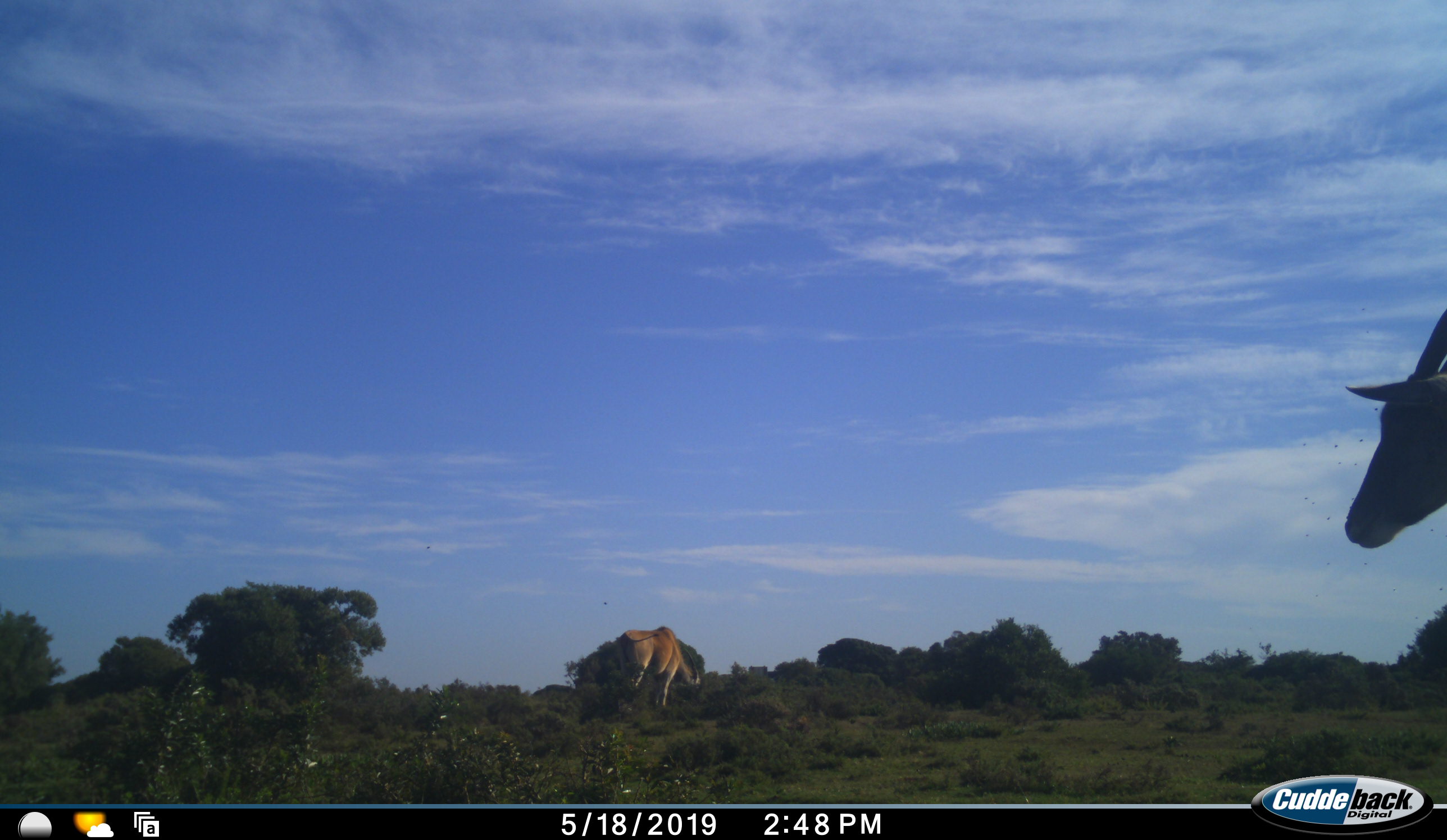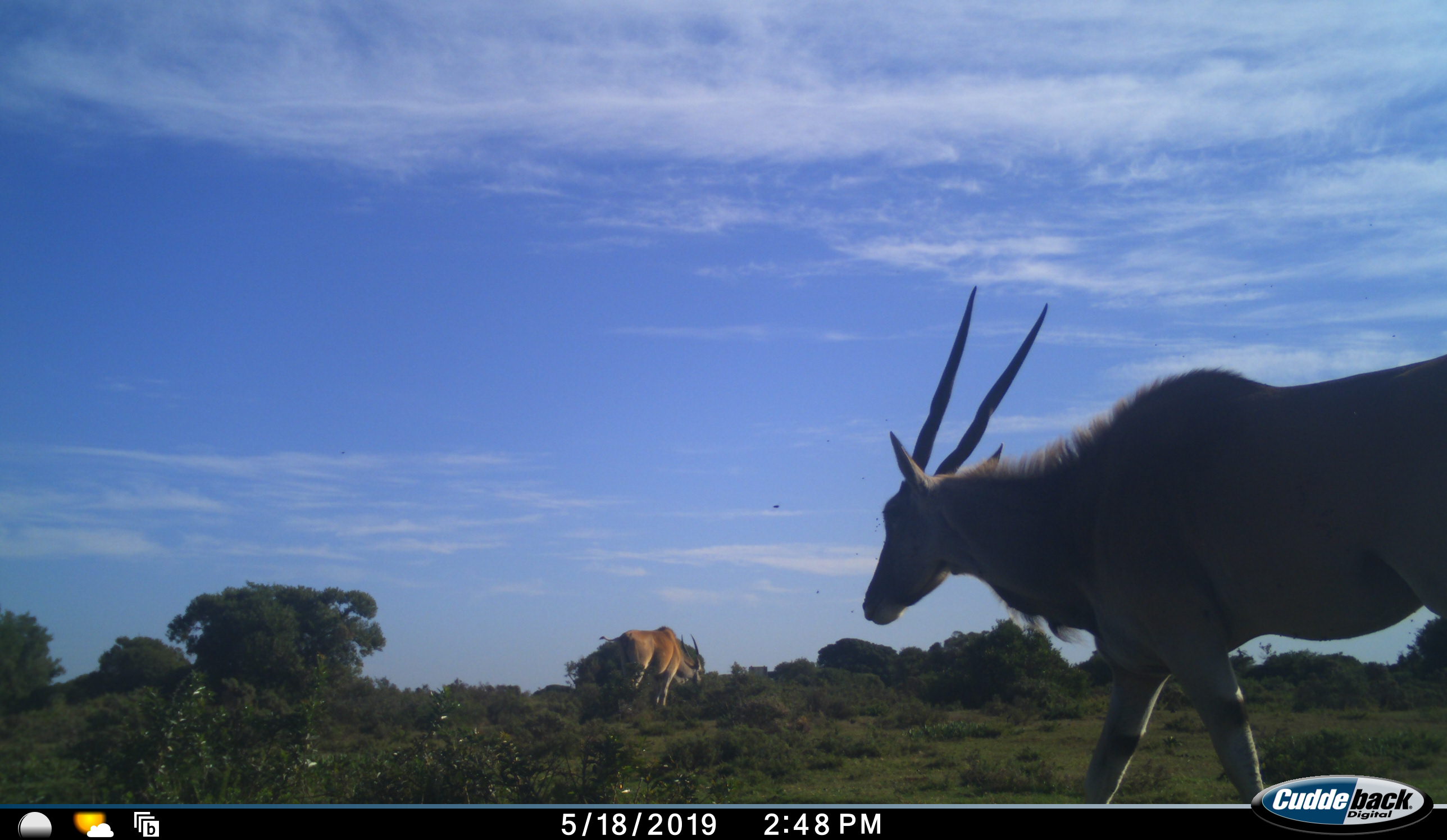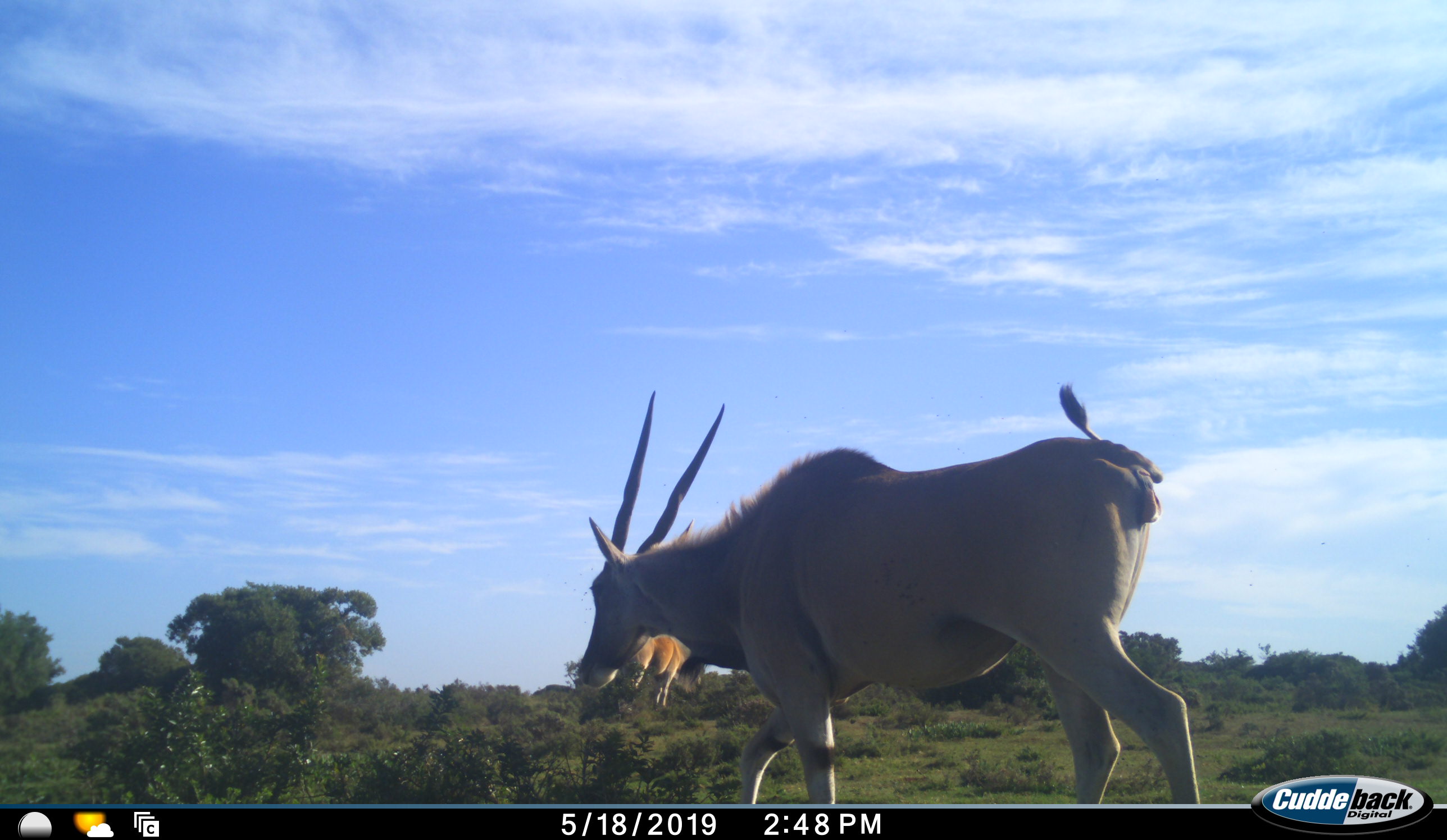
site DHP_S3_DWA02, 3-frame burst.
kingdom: Animalia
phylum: Chordata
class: Mammalia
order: Artiodactyla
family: Bovidae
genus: Tragelaphus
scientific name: Tragelaphus oryx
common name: eland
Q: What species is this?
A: Eland (Tragelaphus oryx).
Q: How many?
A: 2.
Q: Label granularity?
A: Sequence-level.